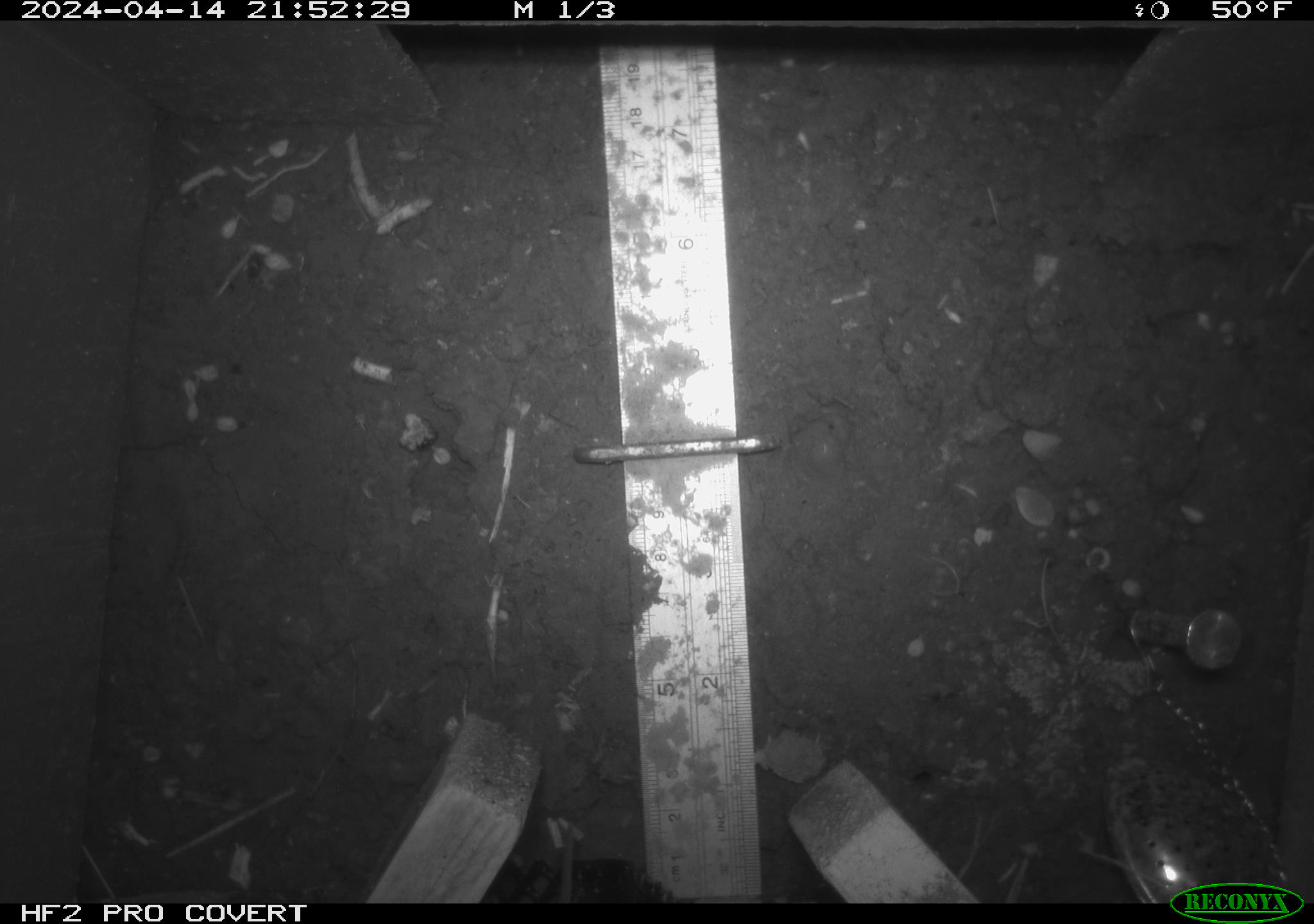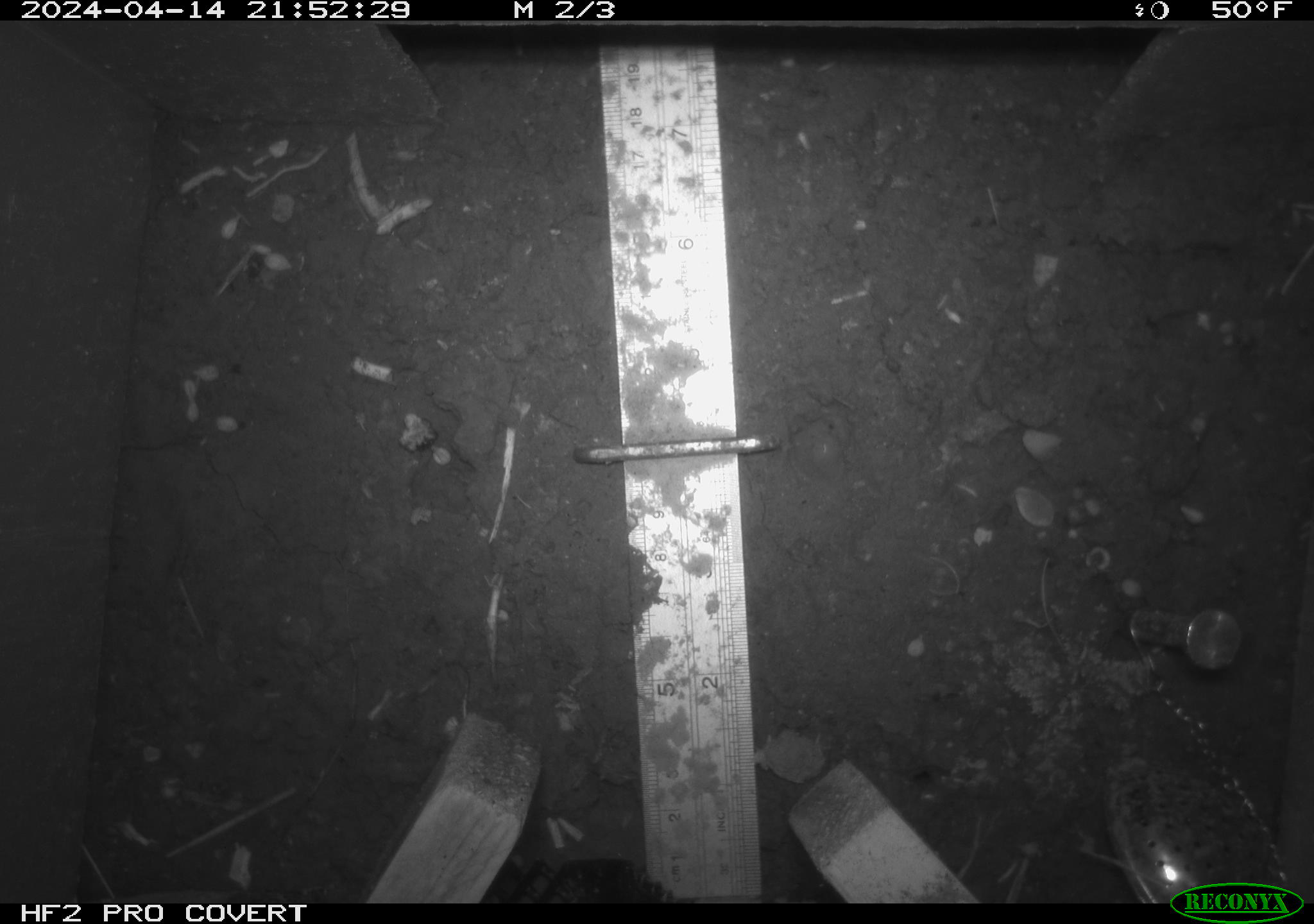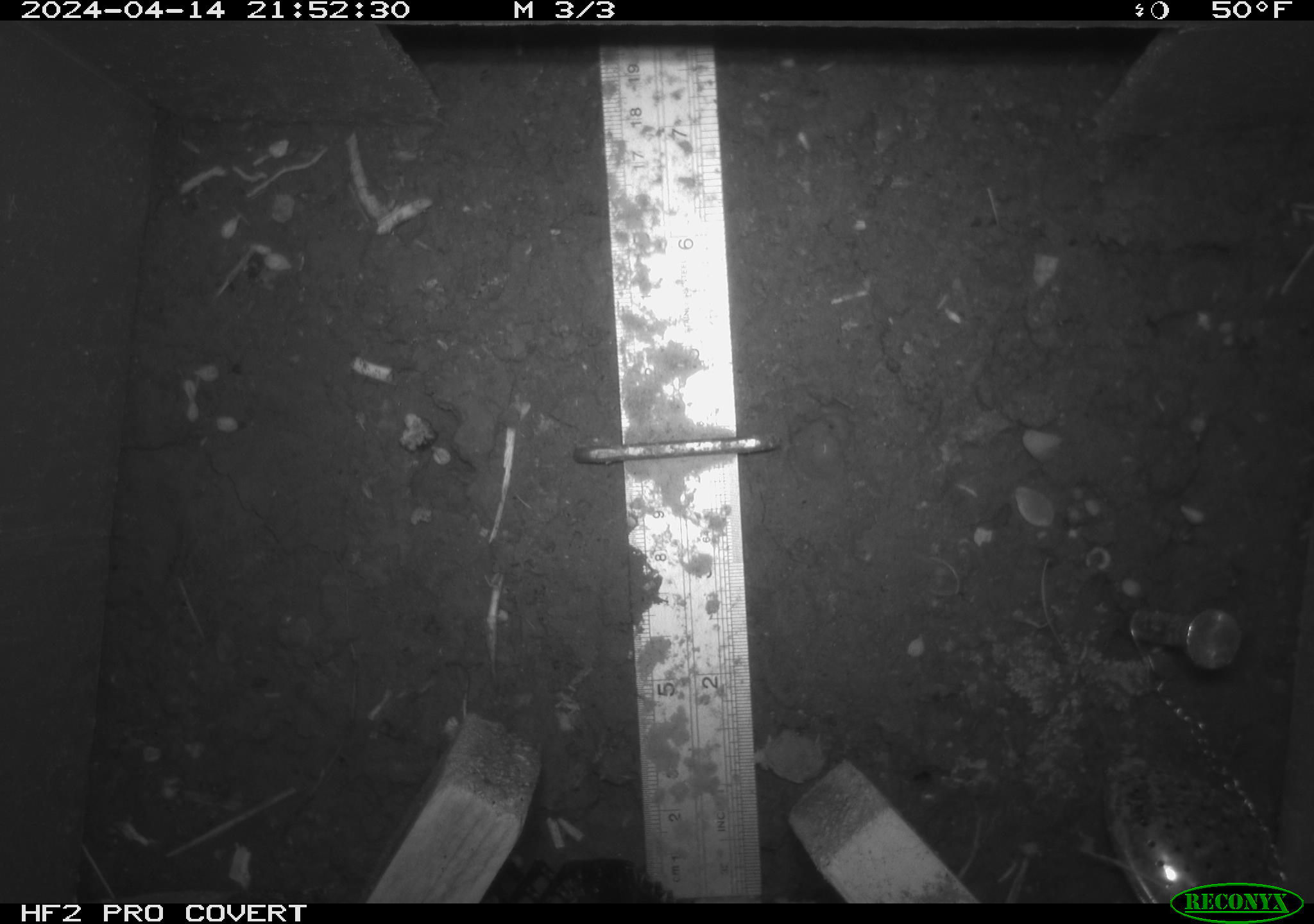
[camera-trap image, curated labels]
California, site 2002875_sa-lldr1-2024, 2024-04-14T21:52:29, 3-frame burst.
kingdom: Animalia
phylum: Chordata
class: Mammalia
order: Rodentia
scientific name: Rodentia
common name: rodent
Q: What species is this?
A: Rodent (Rodentia).